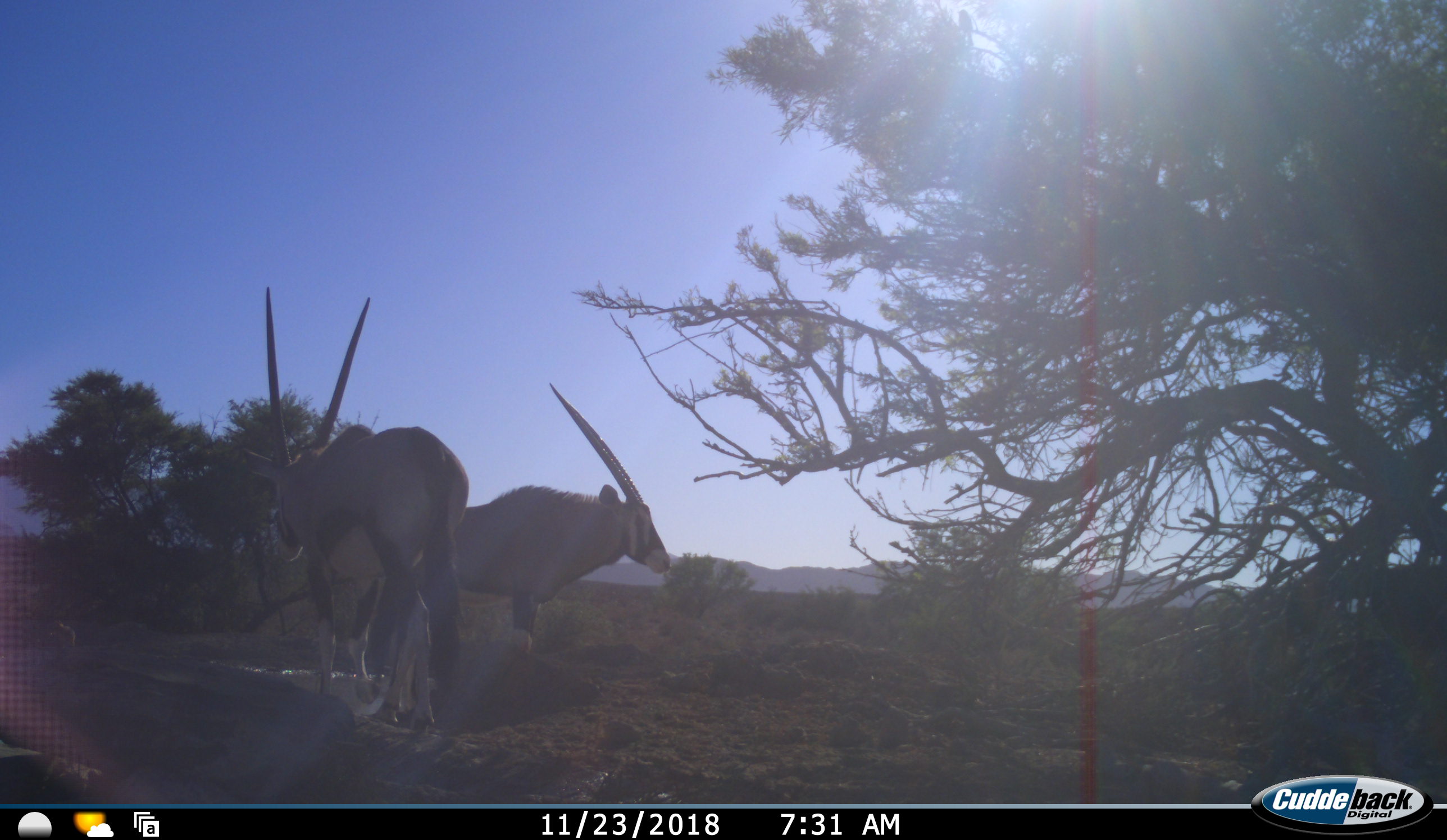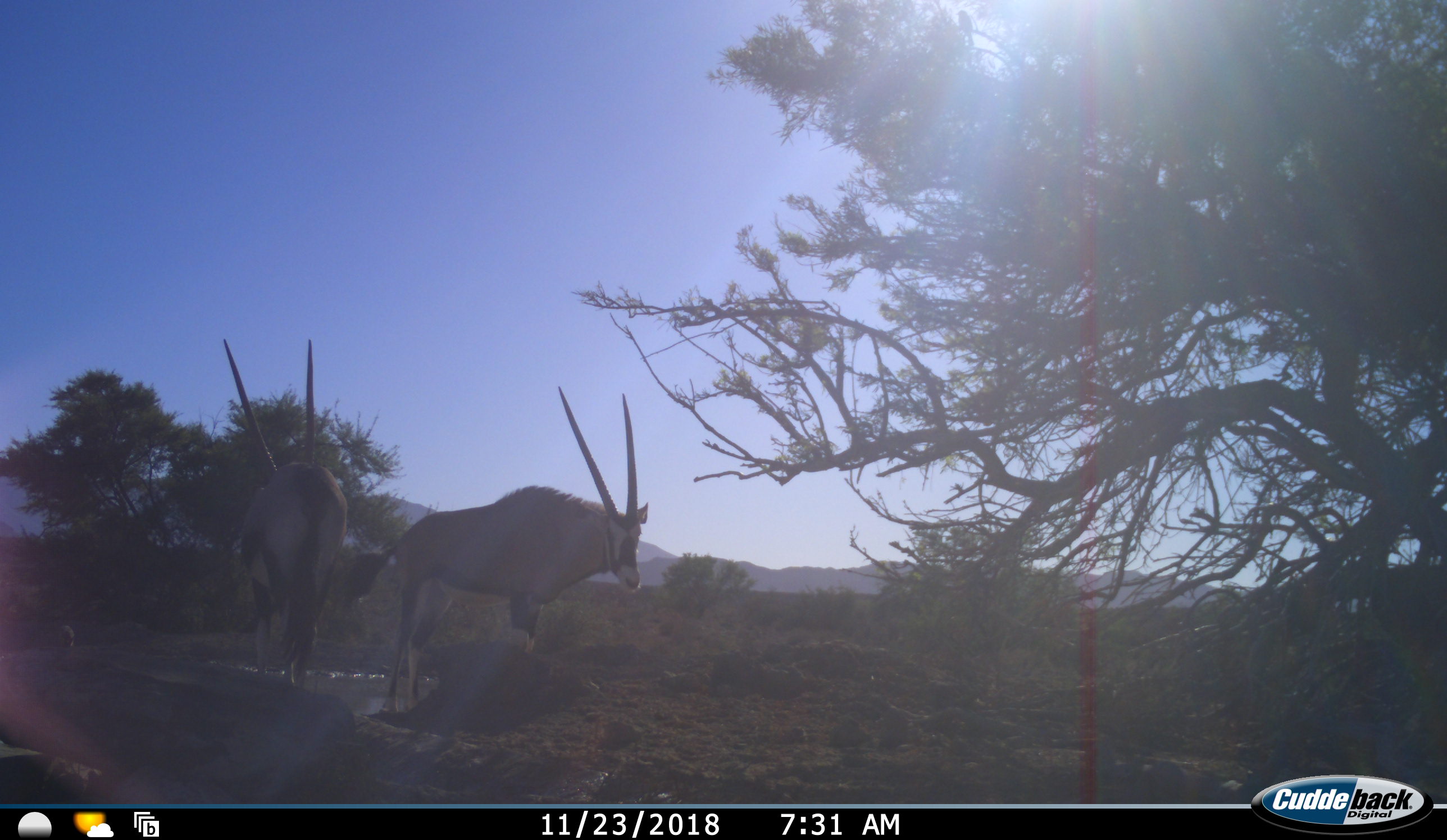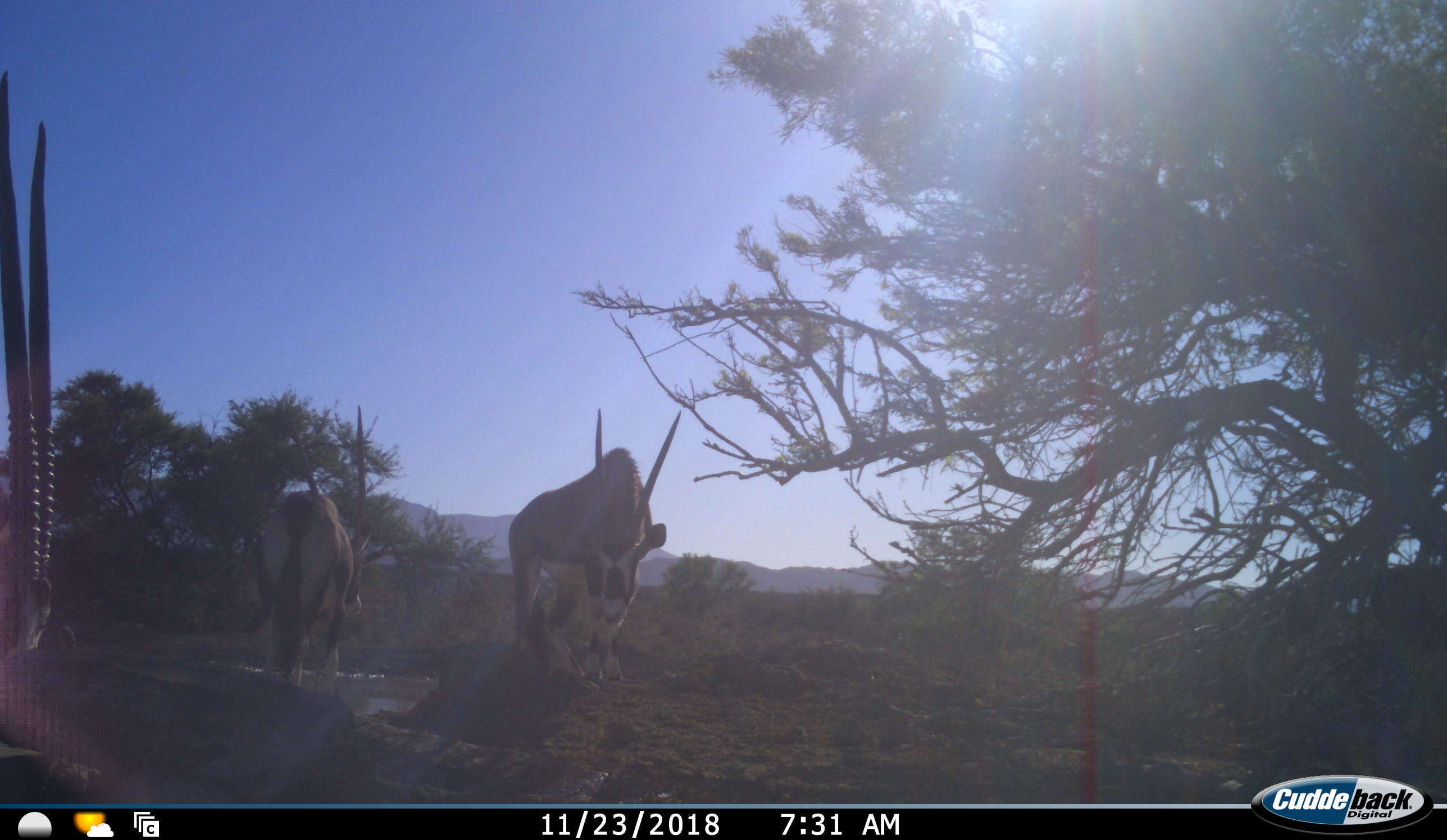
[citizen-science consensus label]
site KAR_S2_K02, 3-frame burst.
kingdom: Animalia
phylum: Chordata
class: Mammalia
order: Artiodactyla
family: Bovidae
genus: Oryx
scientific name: Oryx gazella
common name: gemsbok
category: oryx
Oryx (gemsbok) (Oryx gazella), count 3. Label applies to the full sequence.